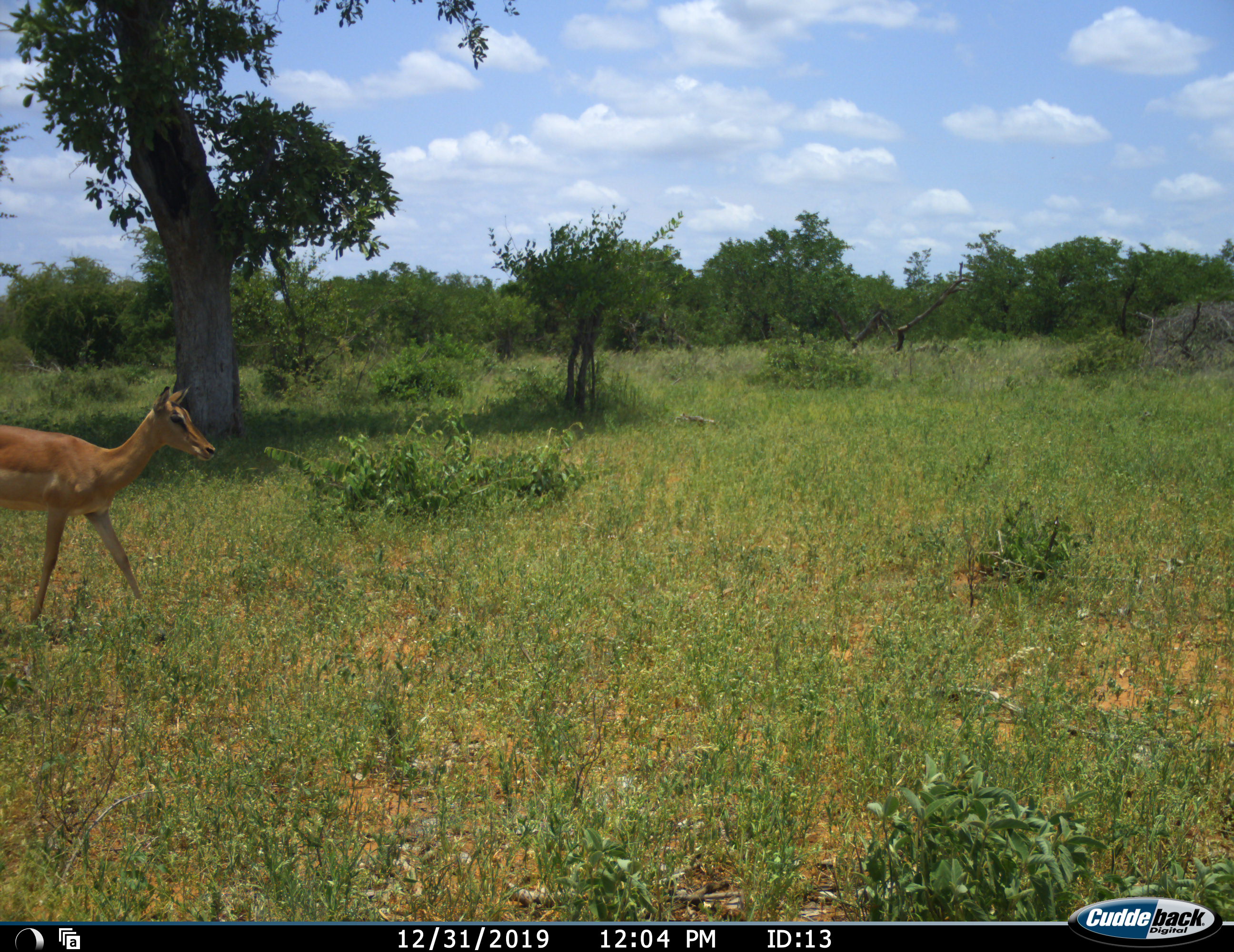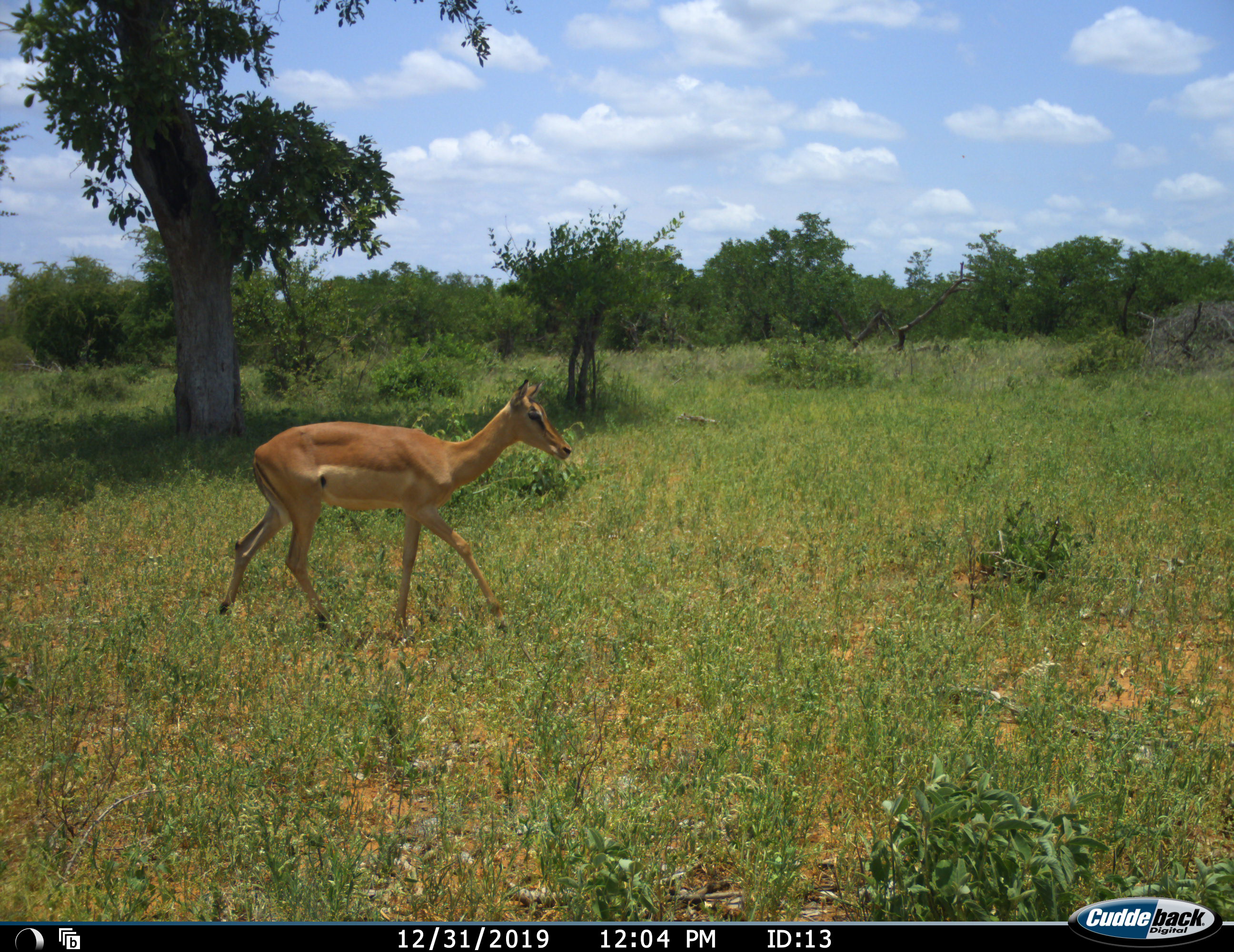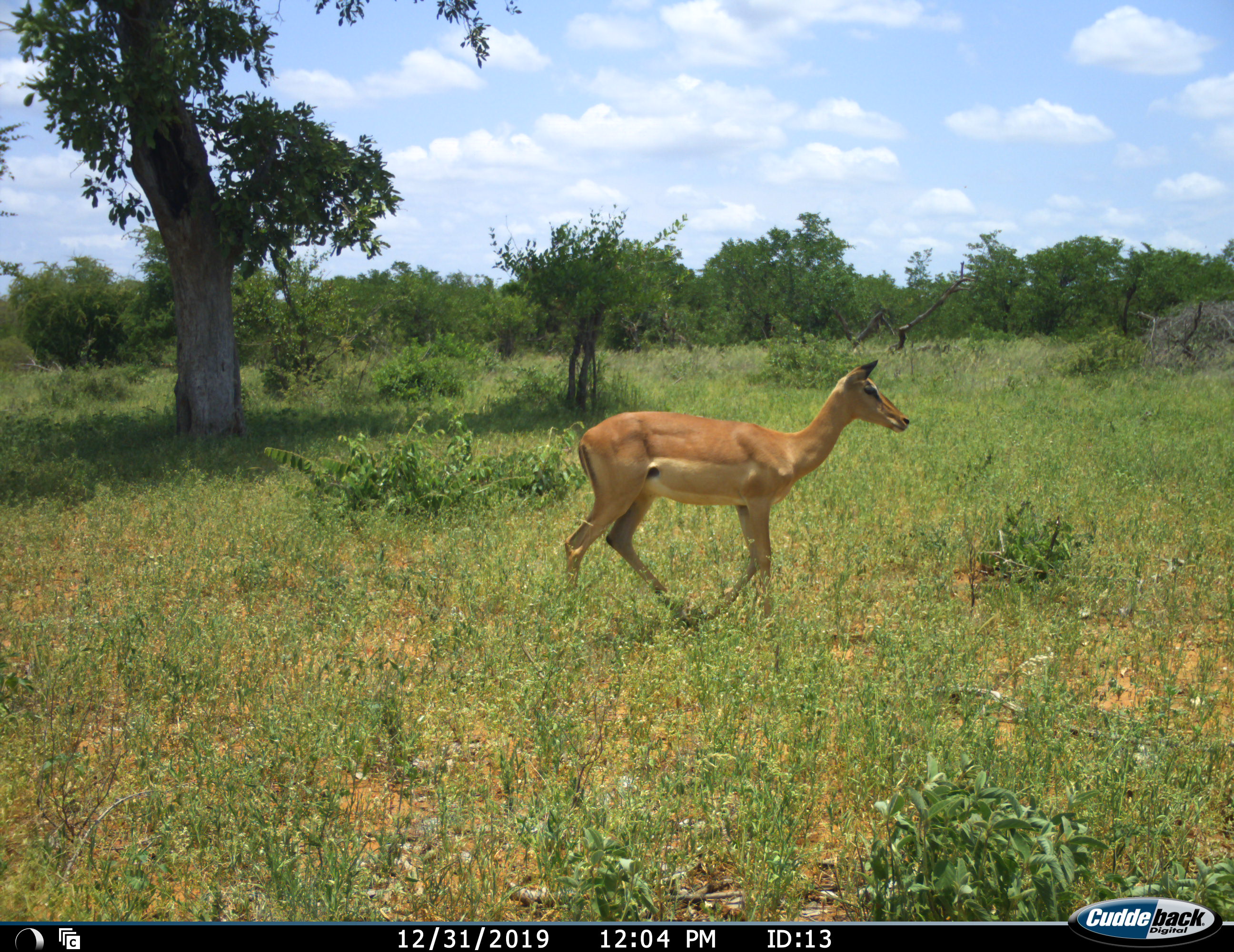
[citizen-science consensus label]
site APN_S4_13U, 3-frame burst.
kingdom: Animalia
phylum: Chordata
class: Mammalia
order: Artiodactyla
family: Bovidae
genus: Aepyceros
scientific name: Aepyceros melampus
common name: impala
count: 1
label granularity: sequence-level